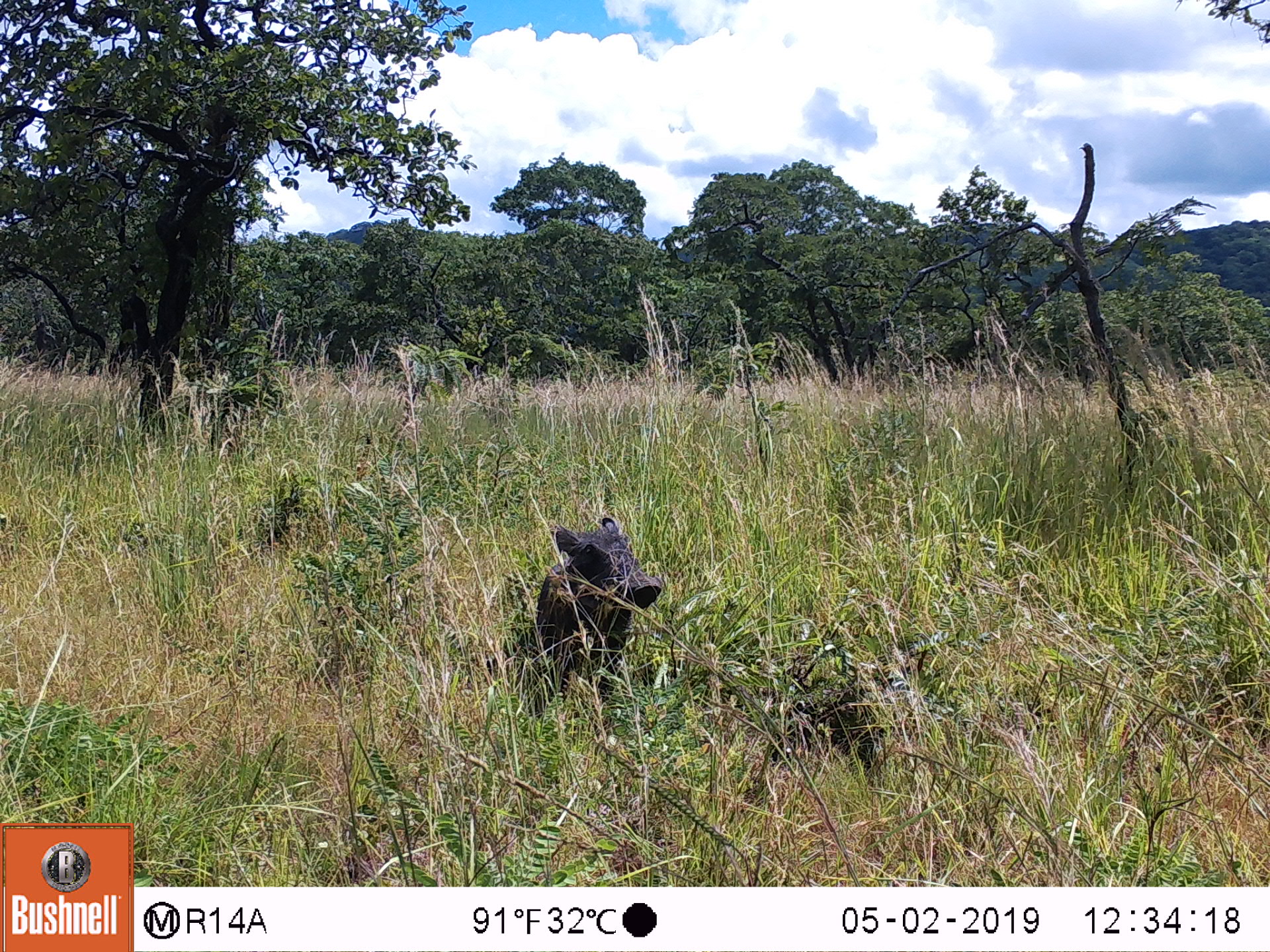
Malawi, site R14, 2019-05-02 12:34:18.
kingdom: Animalia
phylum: Chordata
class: Mammalia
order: Artiodactyla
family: Suidae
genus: Phacochoerus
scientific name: Phacochoerus africanus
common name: common warthog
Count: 1.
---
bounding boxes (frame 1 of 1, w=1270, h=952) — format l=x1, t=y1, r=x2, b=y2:
common warthog: l=528, t=509, r=661, b=713